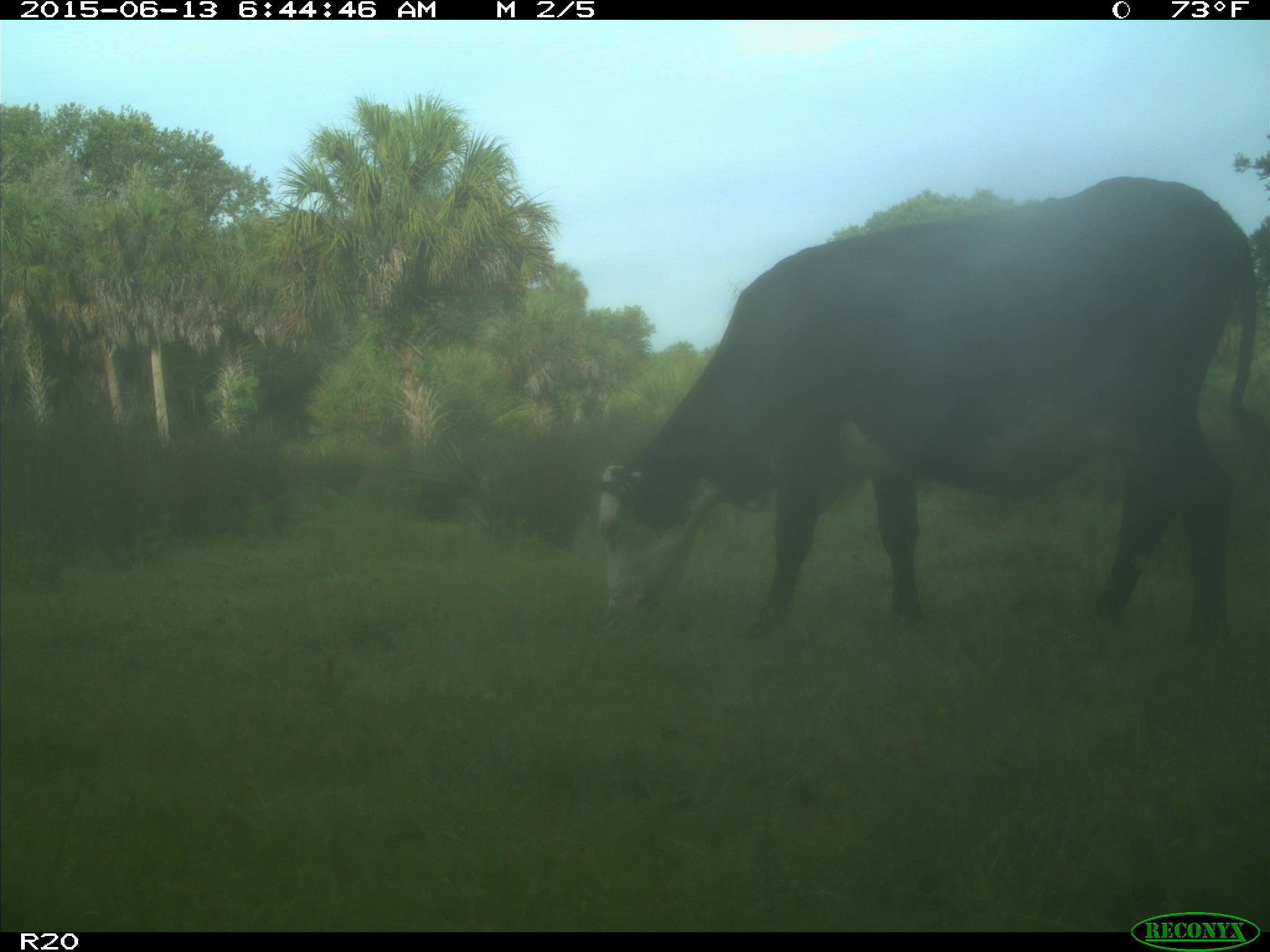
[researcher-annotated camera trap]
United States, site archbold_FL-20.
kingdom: Animalia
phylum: Chordata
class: Mammalia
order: Artiodactyla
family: Bovidae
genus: Bos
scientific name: Bos taurus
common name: domestic cow